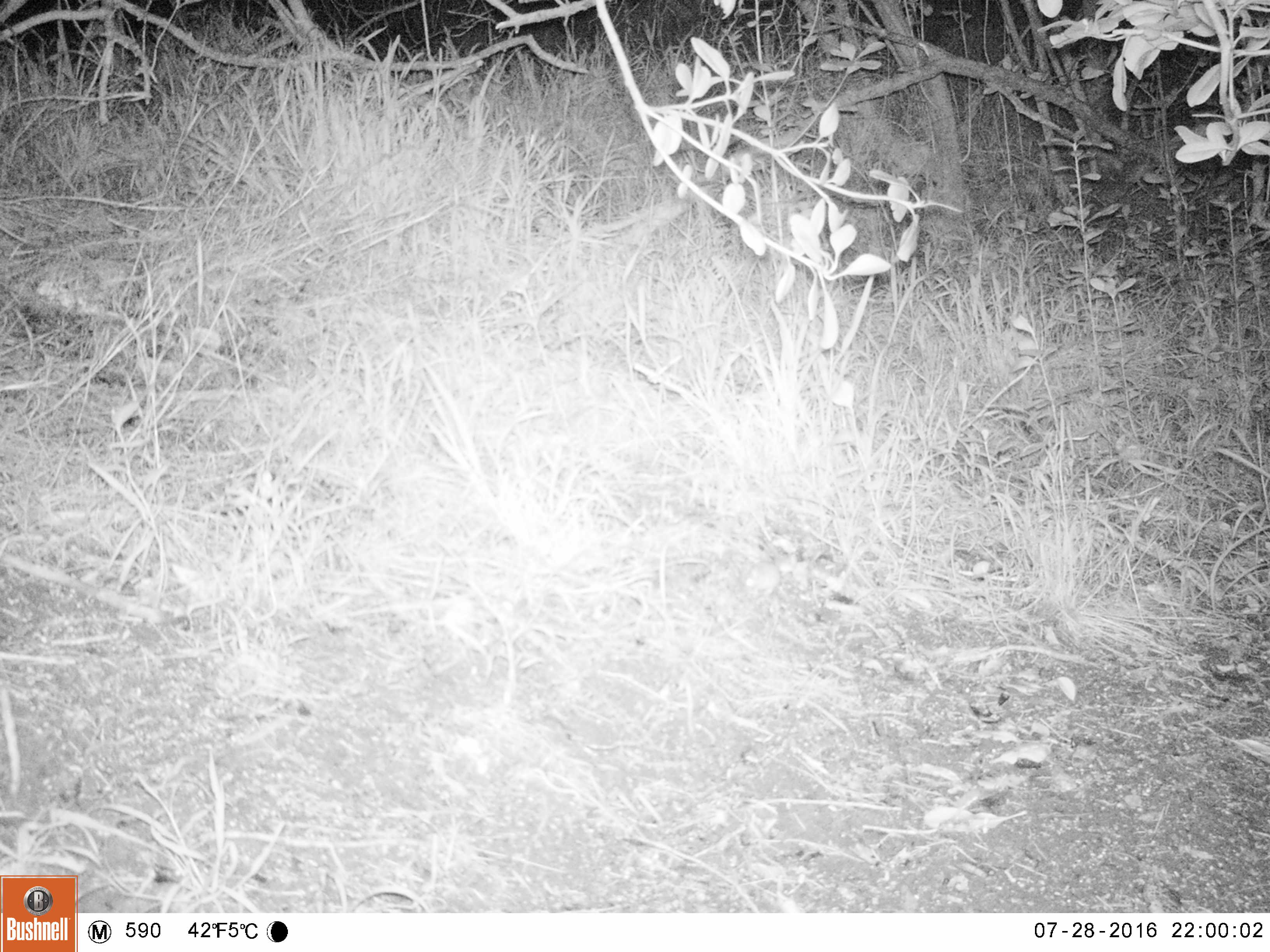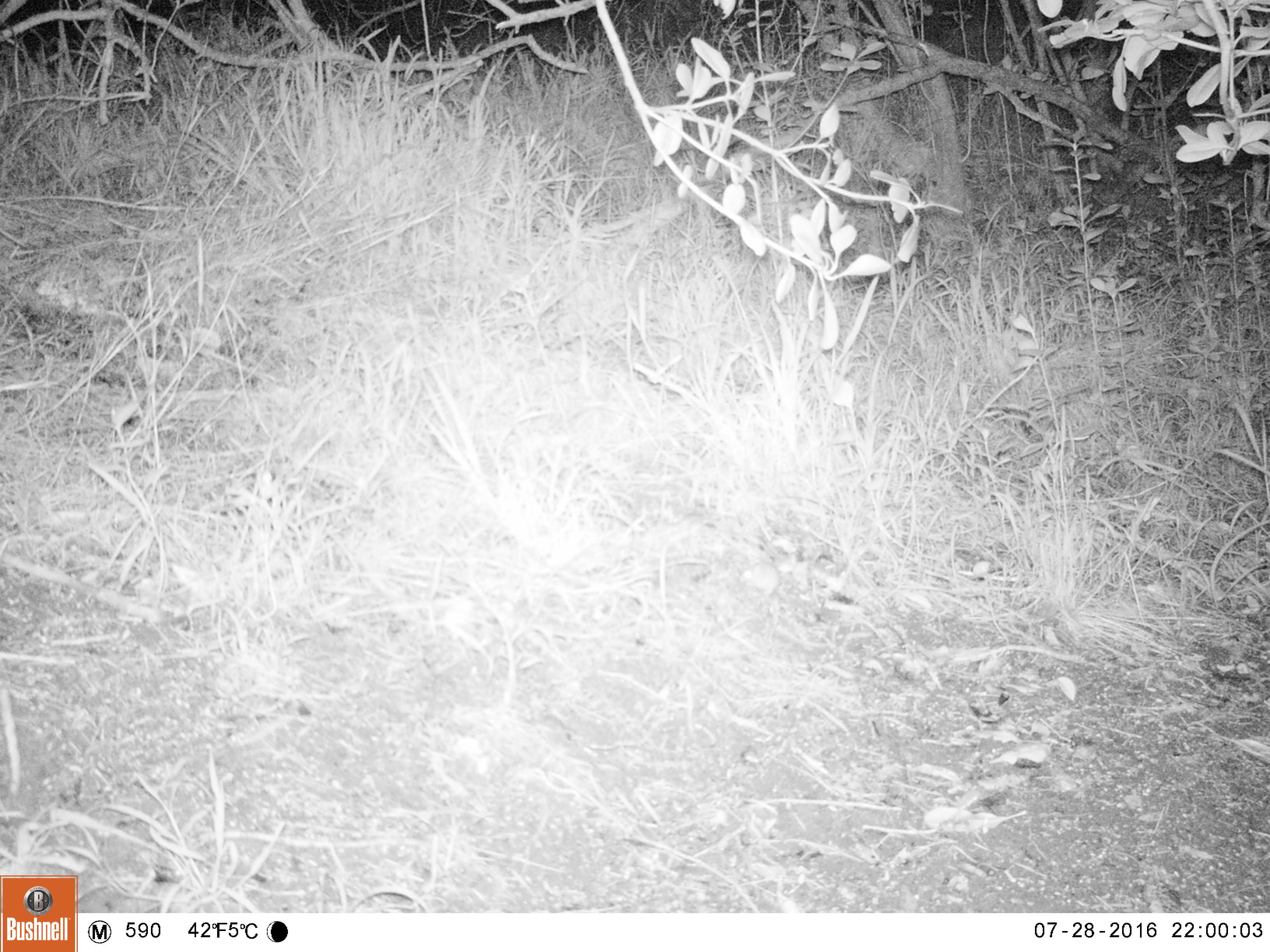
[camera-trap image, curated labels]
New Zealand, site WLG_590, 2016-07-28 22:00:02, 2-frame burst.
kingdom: Animalia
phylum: Chordata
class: Mammalia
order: Rodentia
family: Muridae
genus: Mus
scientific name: Mus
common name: mouse